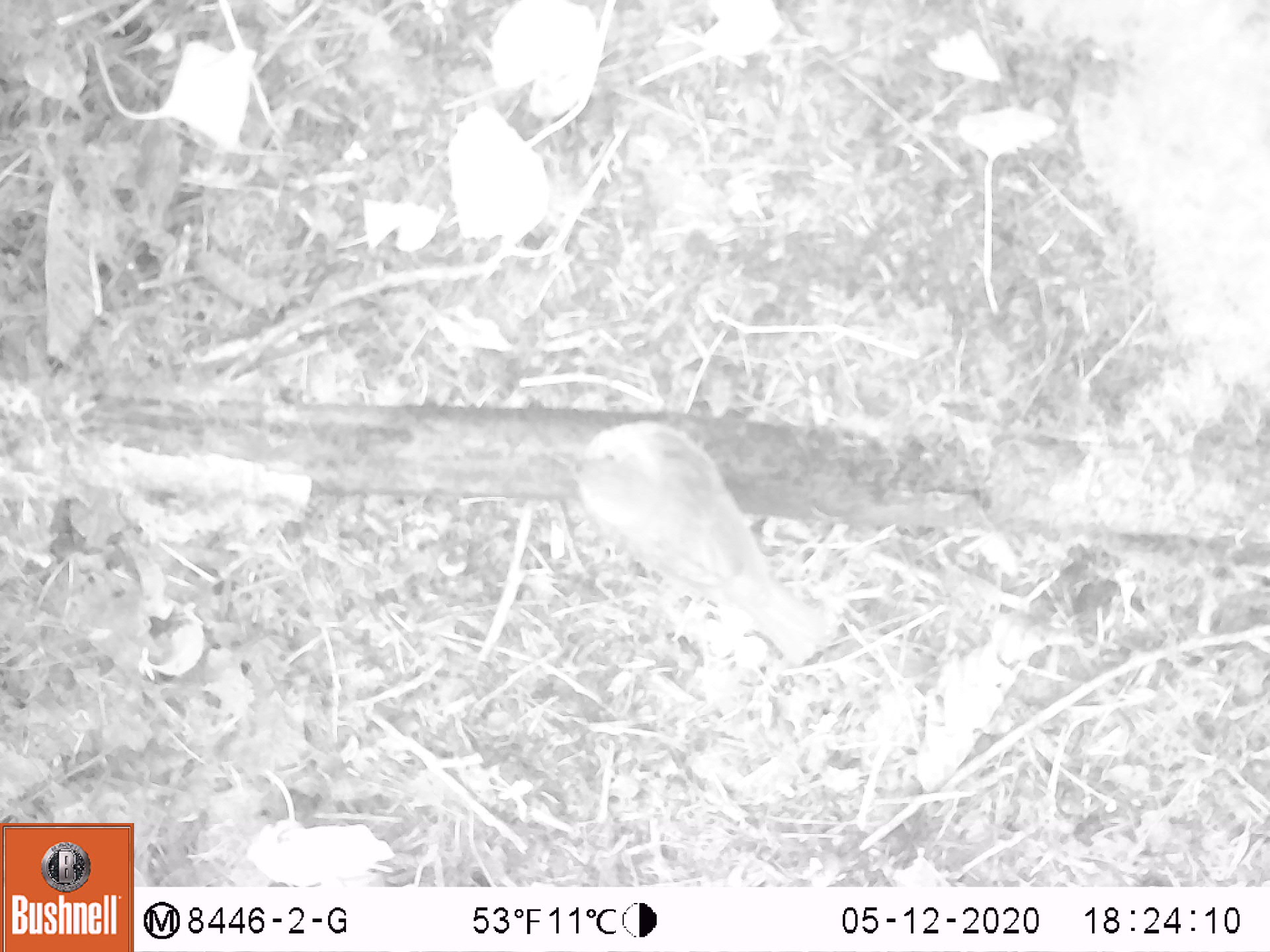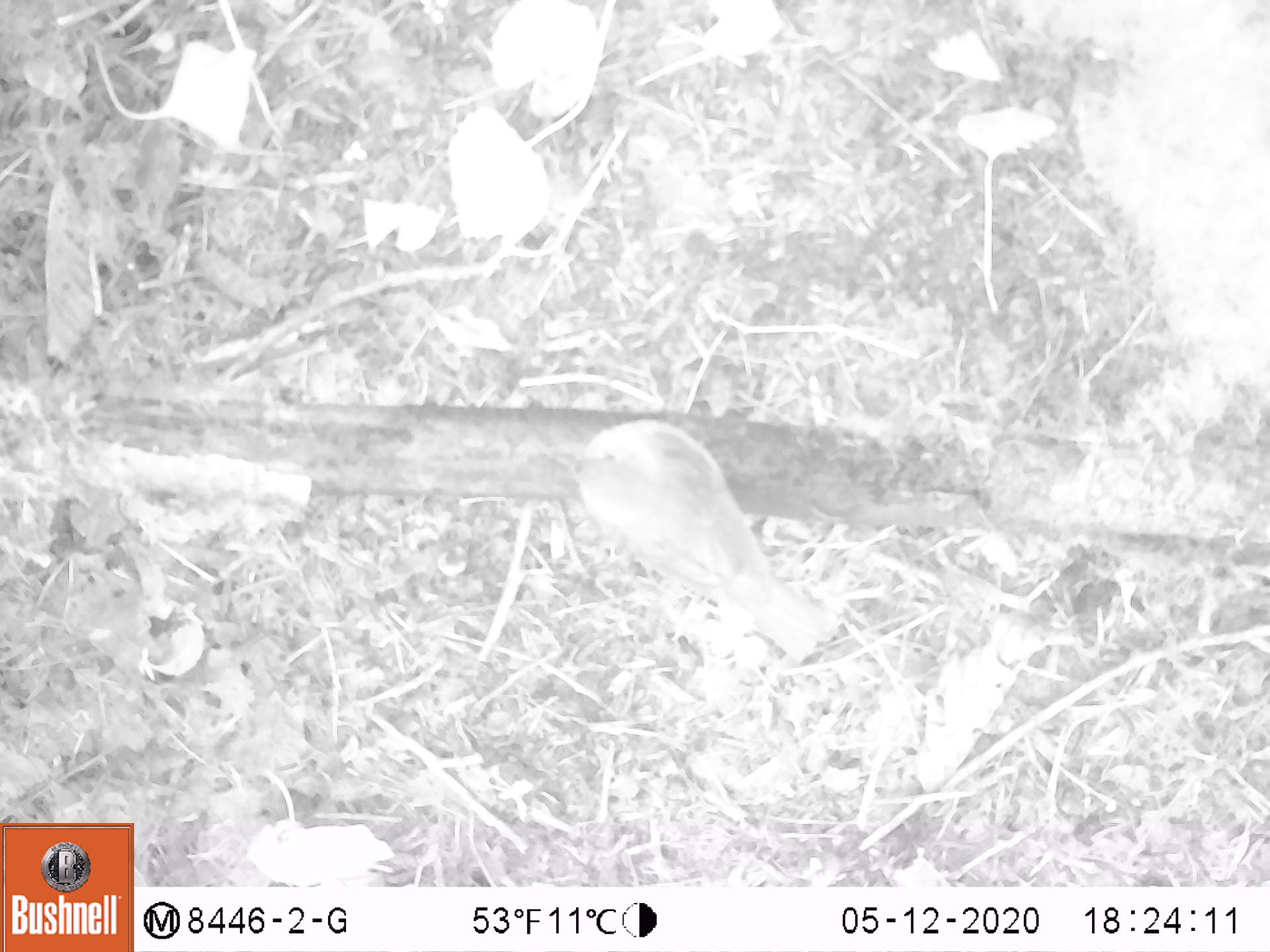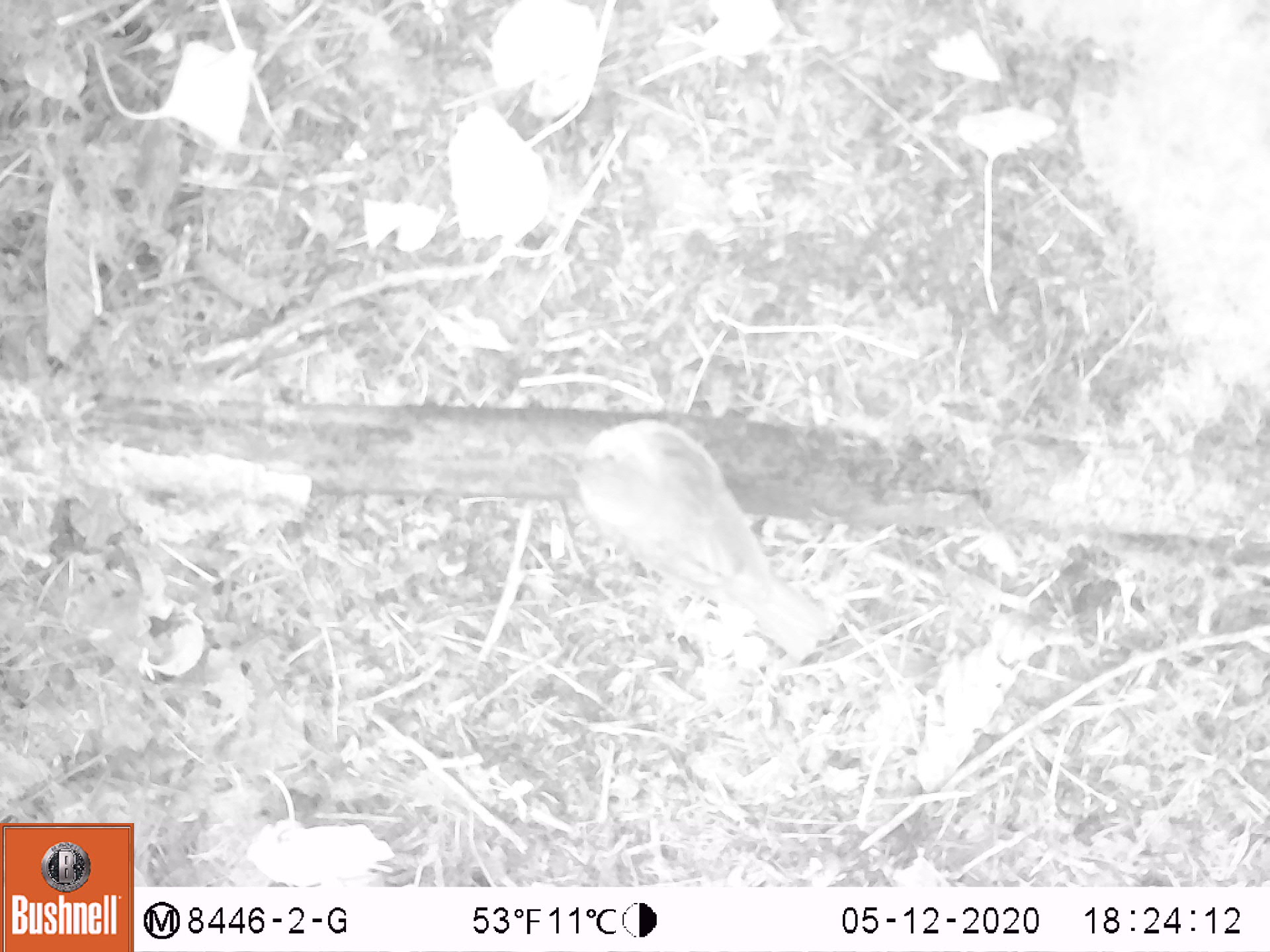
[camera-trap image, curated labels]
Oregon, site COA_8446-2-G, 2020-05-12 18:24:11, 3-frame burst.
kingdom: Animalia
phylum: Chordata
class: Aves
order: Passeriformes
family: Turdidae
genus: Catharus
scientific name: Catharus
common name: brown thrushes and nightingale-thrushes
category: catharus species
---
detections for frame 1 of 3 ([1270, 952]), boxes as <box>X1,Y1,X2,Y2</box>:
catharus species: <box>541,412,841,673</box>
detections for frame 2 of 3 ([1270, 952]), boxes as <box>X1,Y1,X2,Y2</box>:
catharus species: <box>542,409,834,664</box>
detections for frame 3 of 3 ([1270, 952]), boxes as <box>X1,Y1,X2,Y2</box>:
catharus species: <box>543,411,858,667</box>